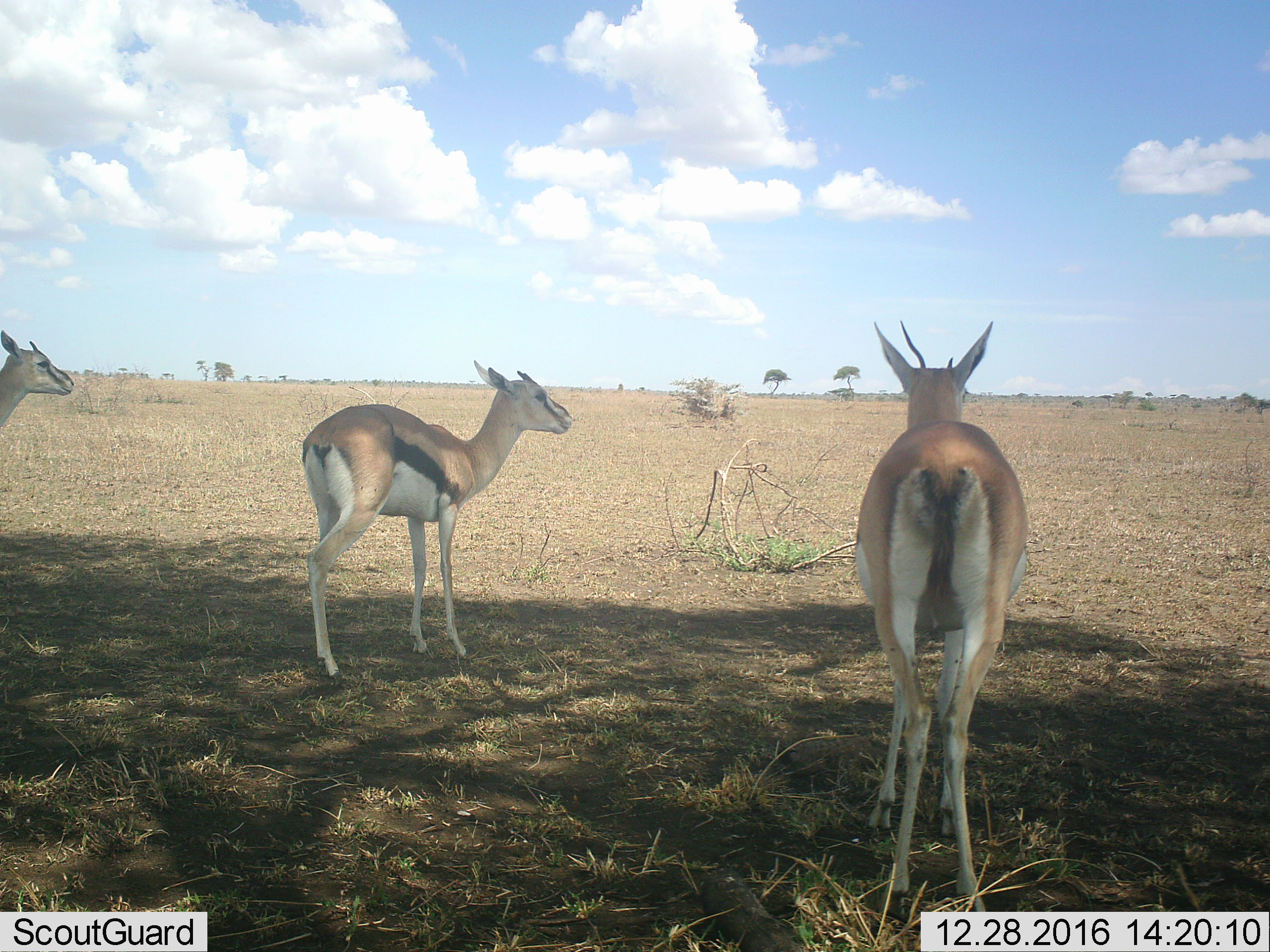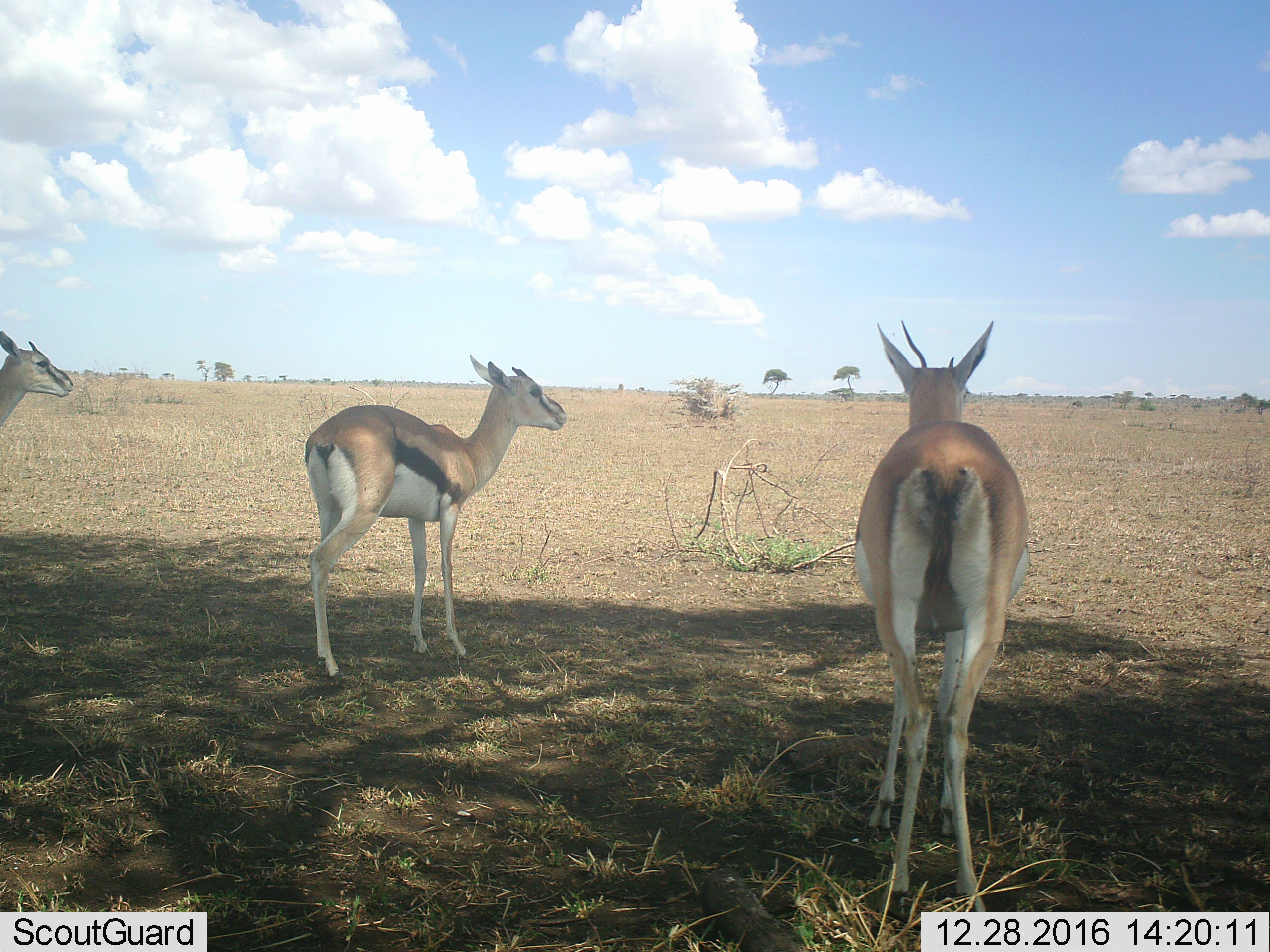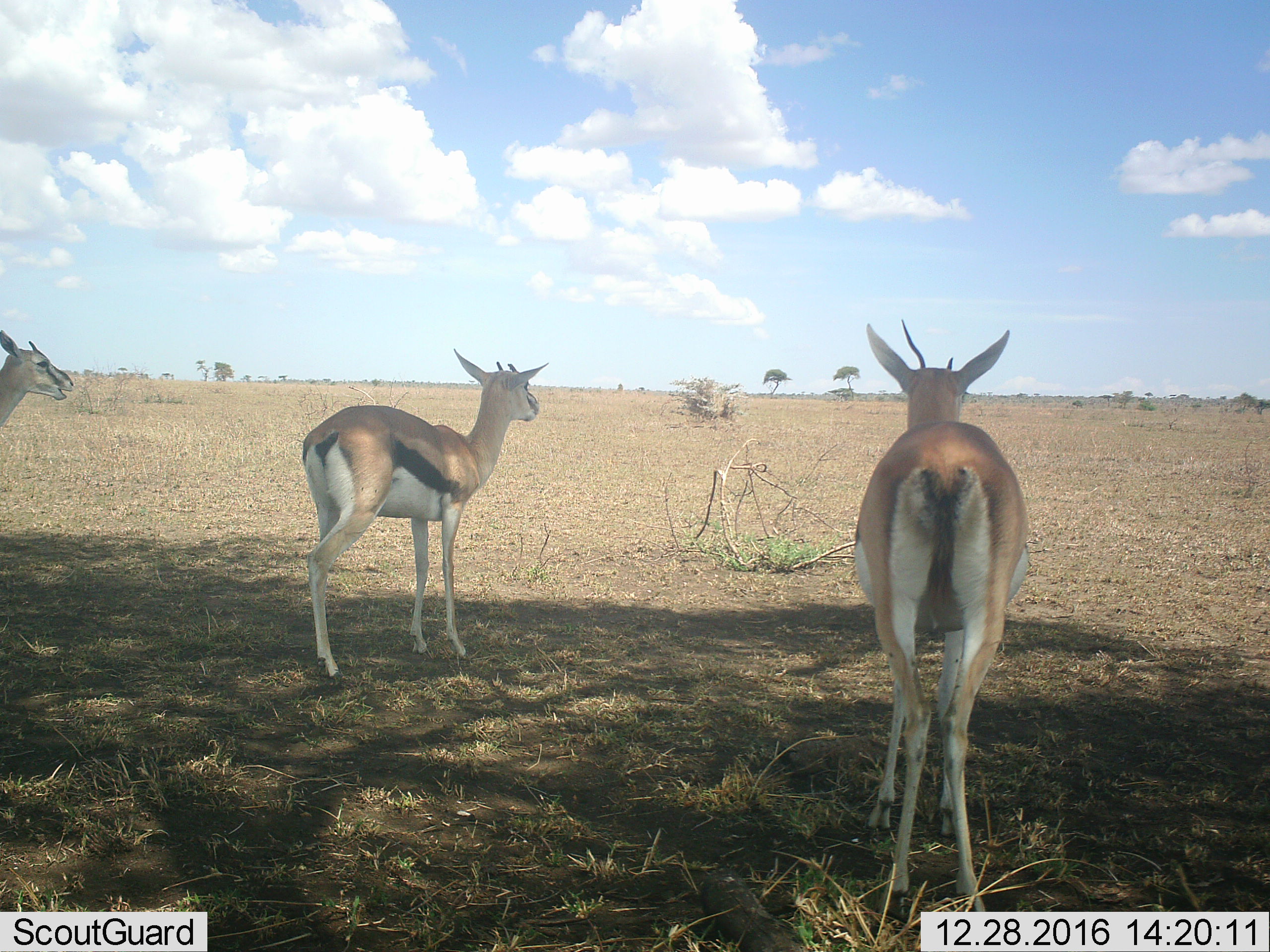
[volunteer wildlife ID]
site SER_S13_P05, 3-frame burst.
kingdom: Animalia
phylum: Chordata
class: Mammalia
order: Artiodactyla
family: Bovidae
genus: Eudorcas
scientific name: Eudorcas thomsonii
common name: thomson's gazelle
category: gazellethomsons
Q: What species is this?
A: Gazellethomsons (thomson's gazelle) (Eudorcas thomsonii).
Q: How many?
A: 3.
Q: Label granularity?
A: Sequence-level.